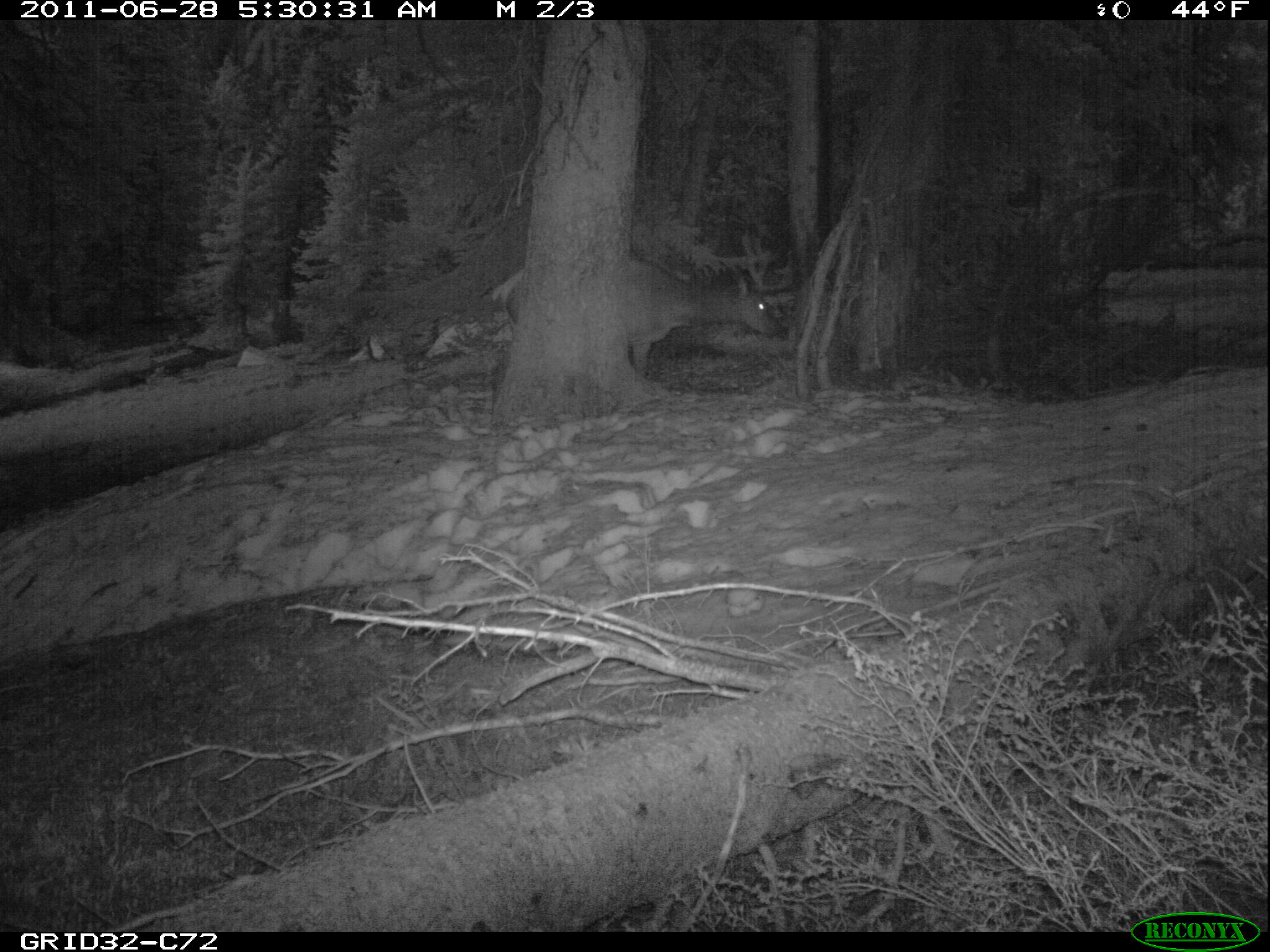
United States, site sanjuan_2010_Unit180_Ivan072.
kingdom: Animalia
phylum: Chordata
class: Mammalia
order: Artiodactyla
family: Cervidae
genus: Cervus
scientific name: Cervus elaphus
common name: red deer